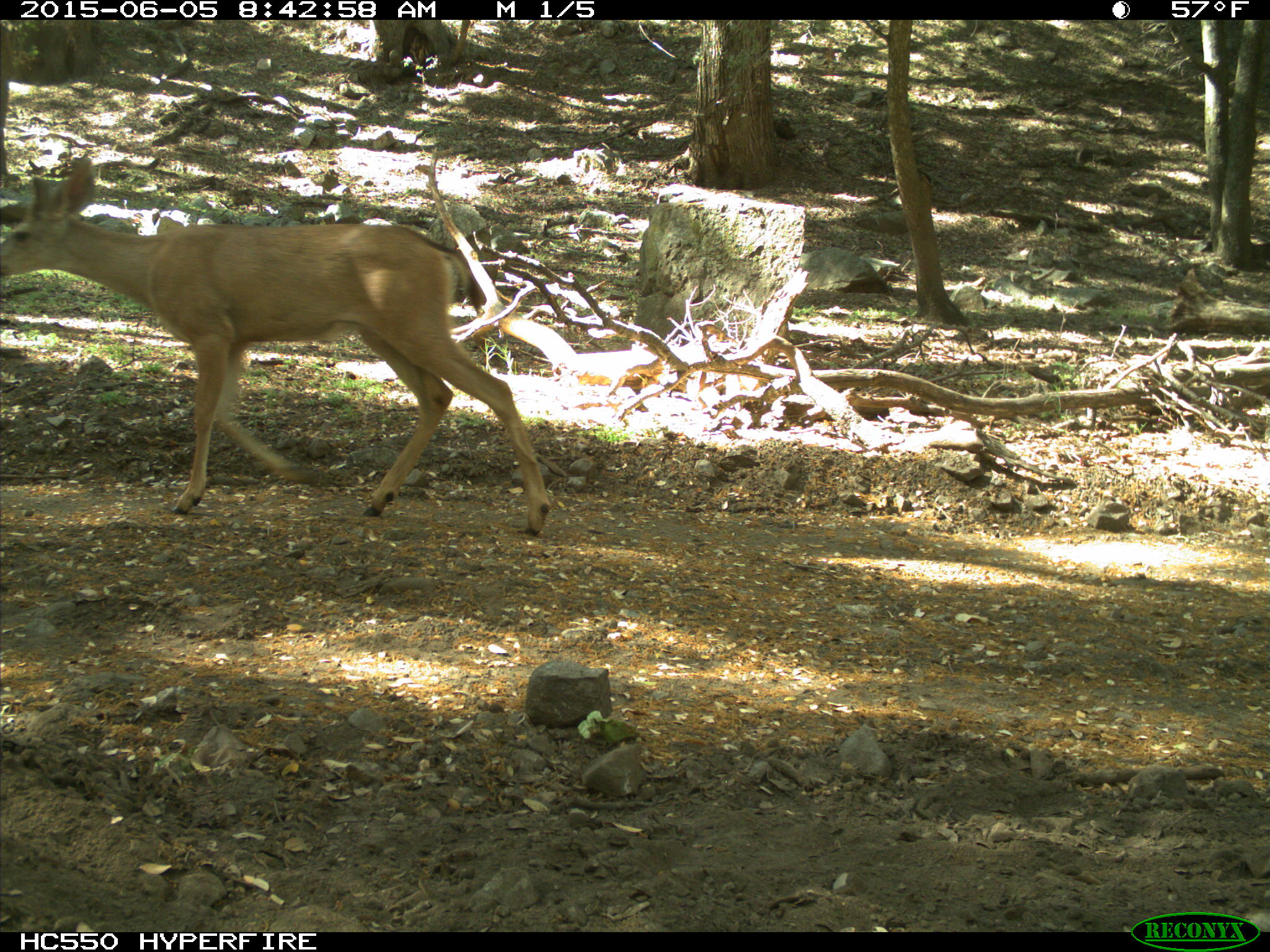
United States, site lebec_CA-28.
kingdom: Animalia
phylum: Chordata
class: Mammalia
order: Artiodactyla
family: Cervidae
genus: Odocoileus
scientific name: Odocoileus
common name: deer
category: unidentified deer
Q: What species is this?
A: Unidentified deer (deer) (Odocoileus).